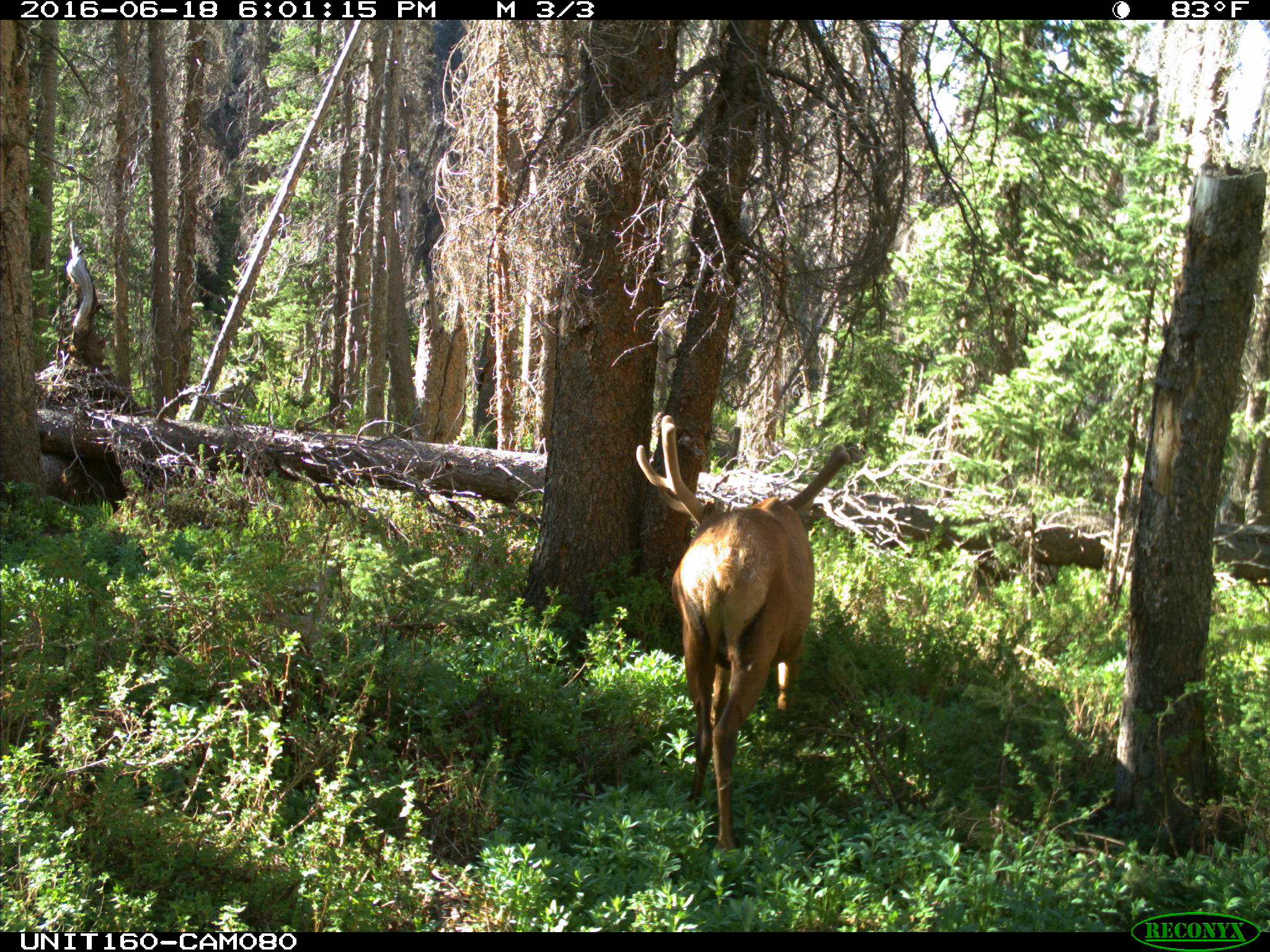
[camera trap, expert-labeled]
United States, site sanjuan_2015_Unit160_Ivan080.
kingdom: Animalia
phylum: Chordata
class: Mammalia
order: Artiodactyla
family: Cervidae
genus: Cervus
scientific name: Cervus elaphus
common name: red deer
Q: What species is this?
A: Cervus elaphus (red deer).